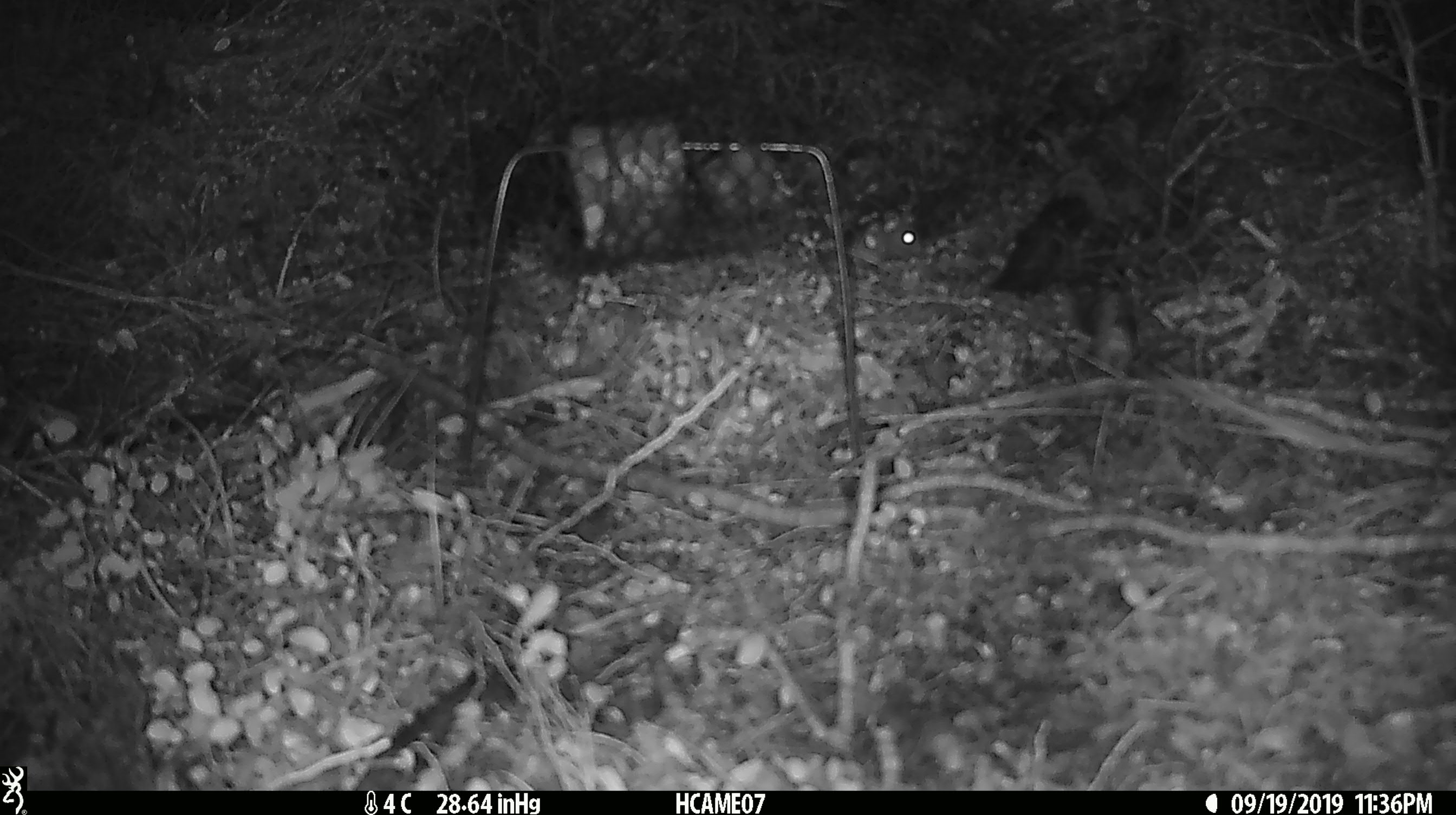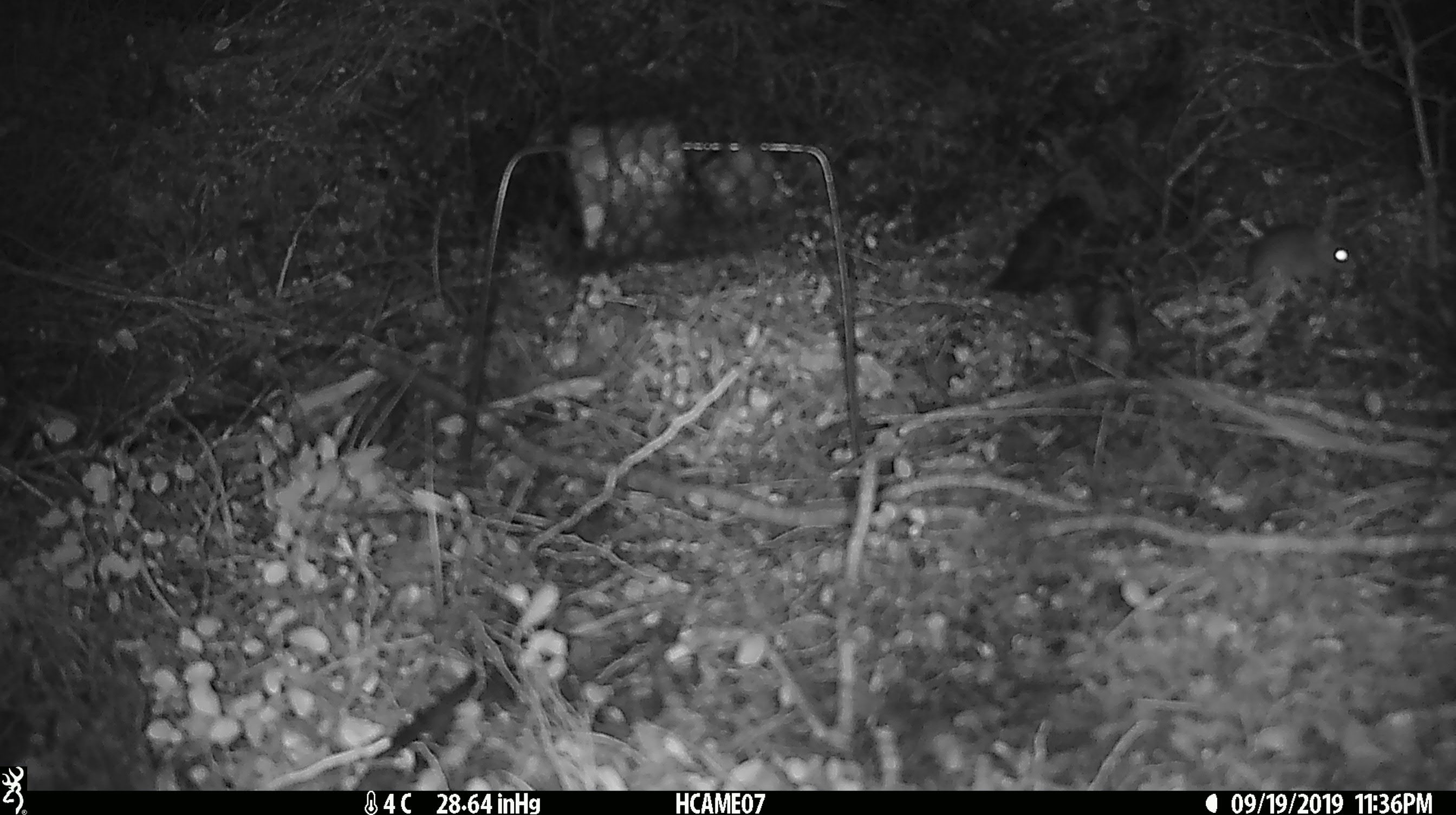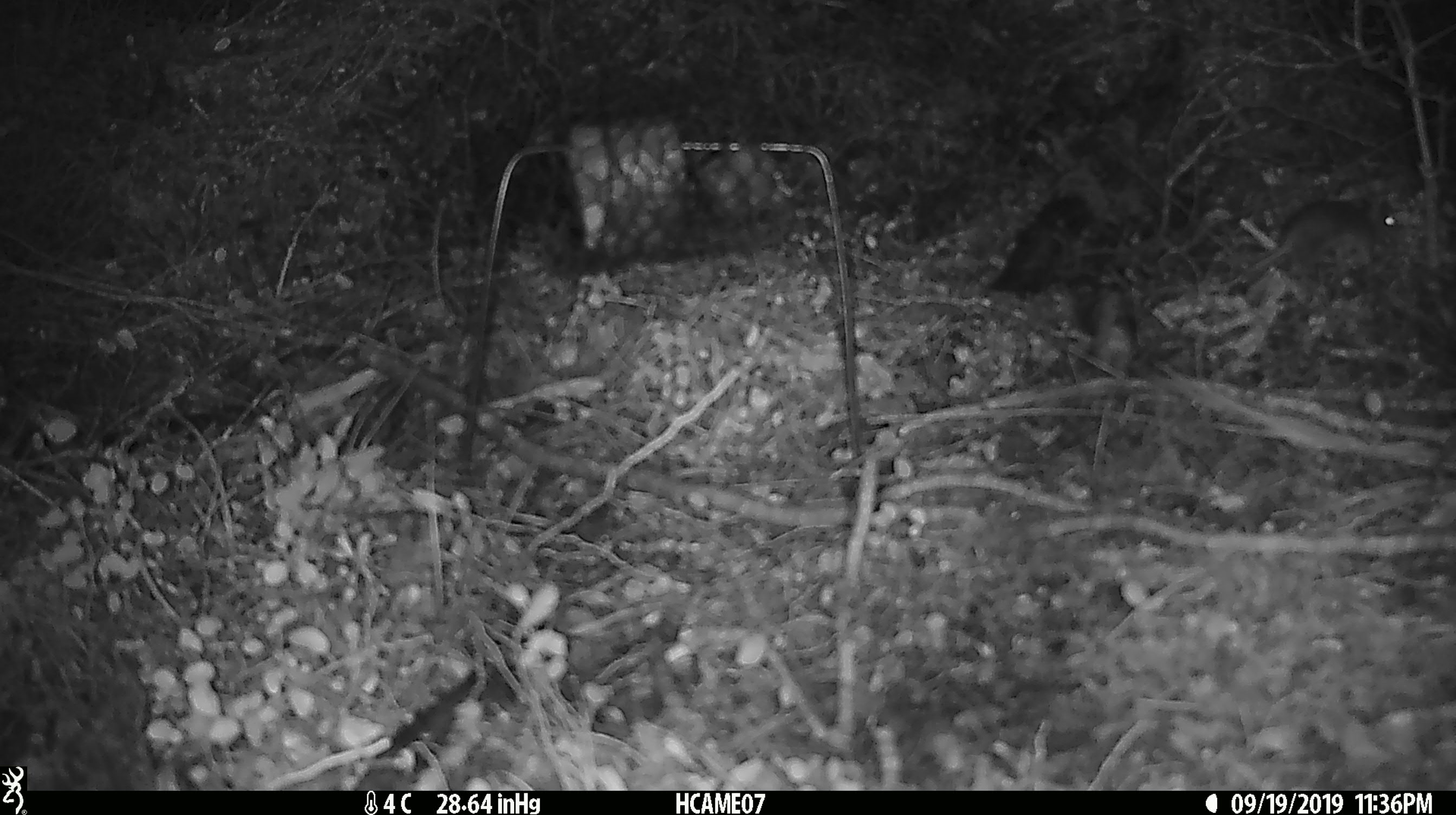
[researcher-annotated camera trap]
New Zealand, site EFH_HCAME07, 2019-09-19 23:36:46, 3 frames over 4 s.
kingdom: Animalia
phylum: Chordata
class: Mammalia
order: Rodentia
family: Muridae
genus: Mus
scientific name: Mus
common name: mouse